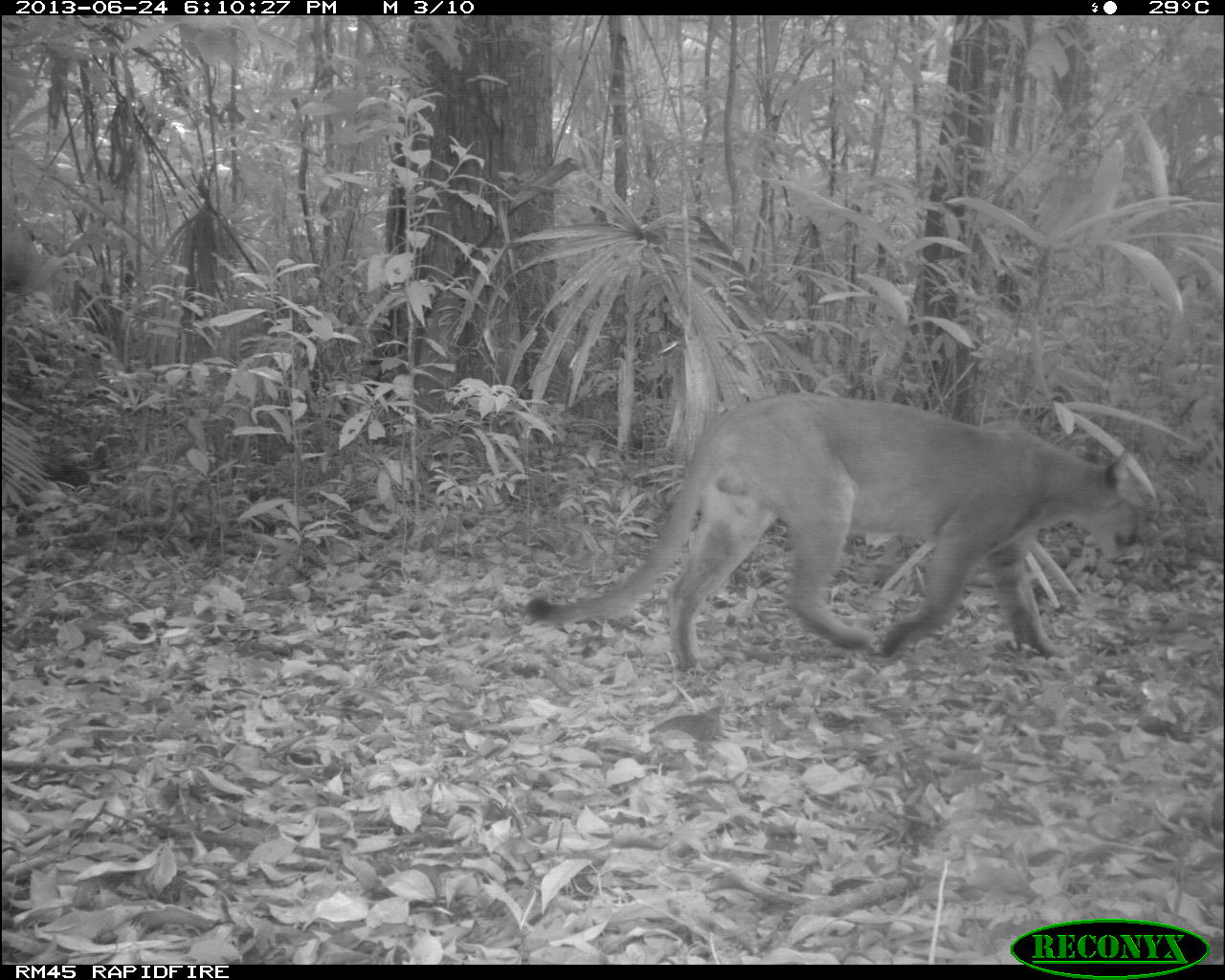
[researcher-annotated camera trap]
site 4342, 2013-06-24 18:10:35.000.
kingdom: Animalia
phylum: Chordata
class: Mammalia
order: Carnivora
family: Felidae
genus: Puma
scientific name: Puma concolor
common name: mountain lion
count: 1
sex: male